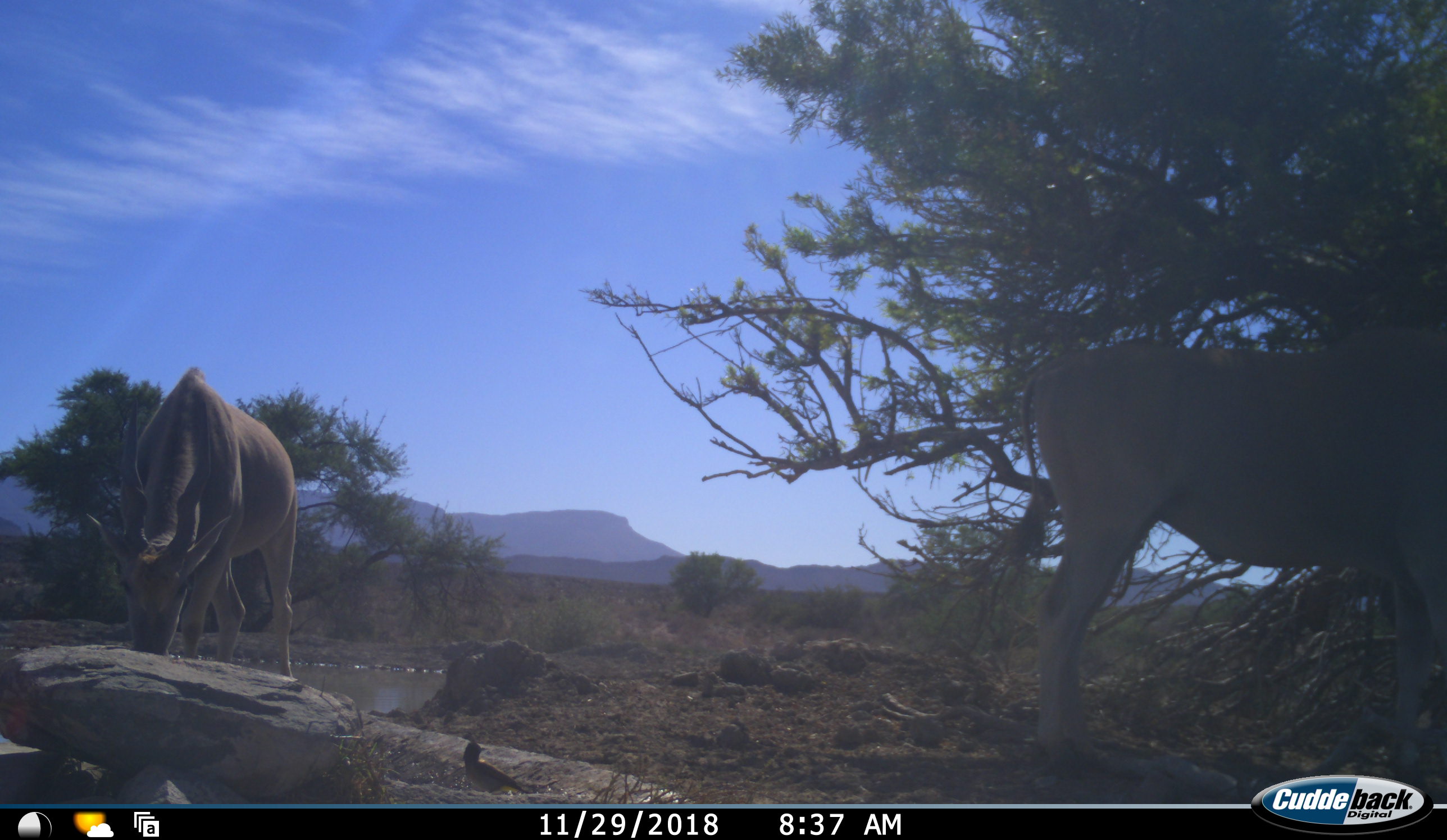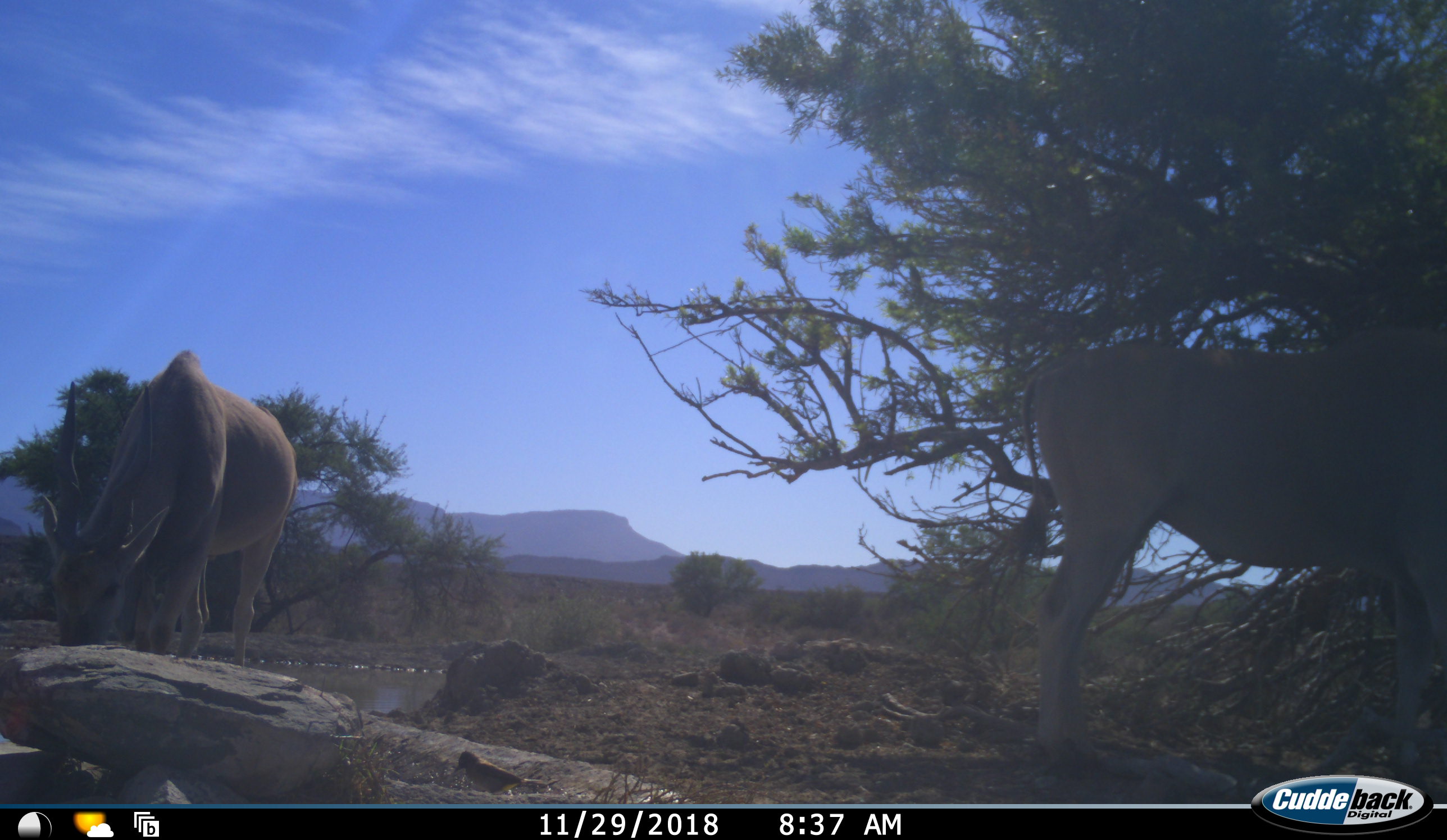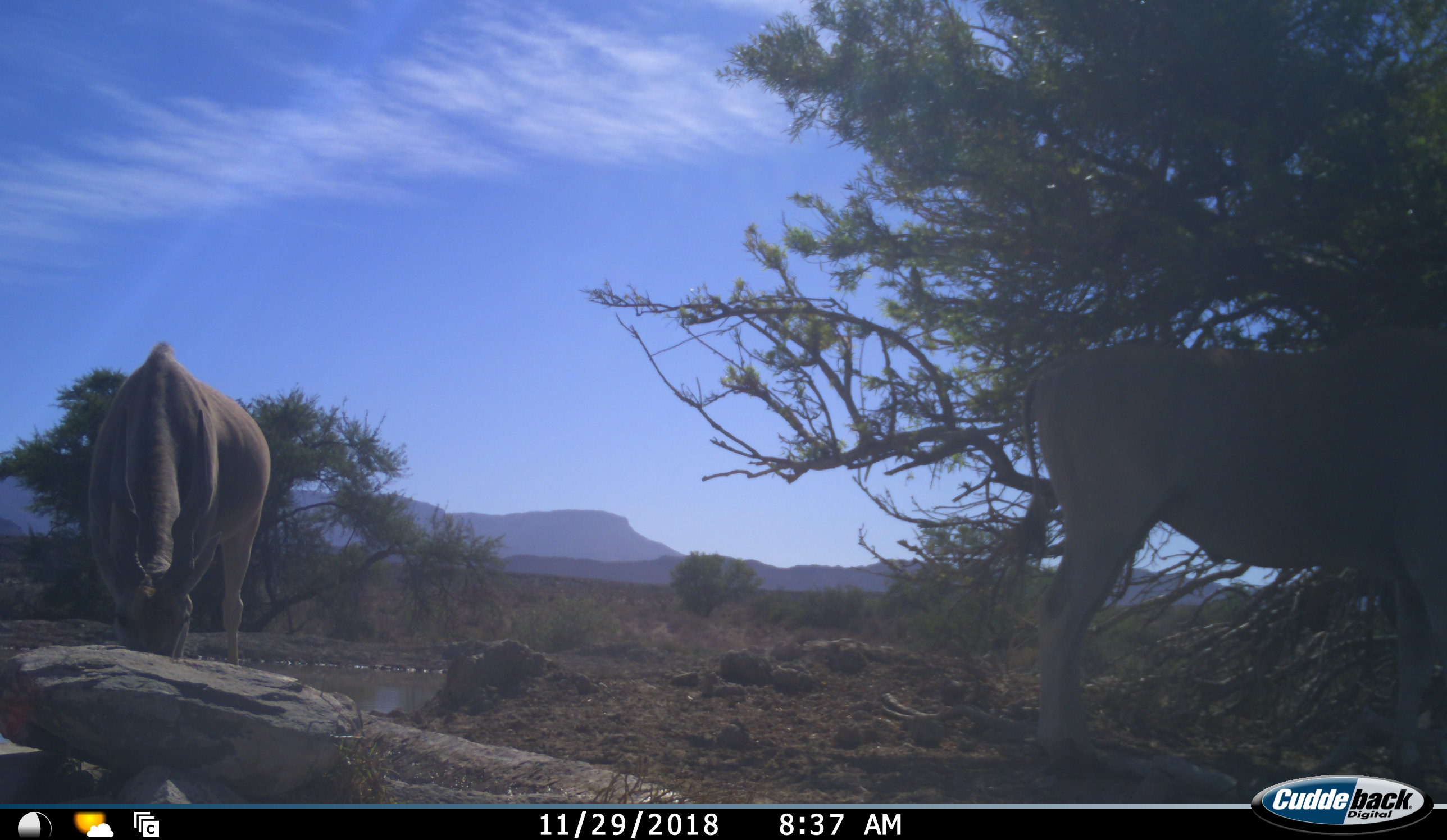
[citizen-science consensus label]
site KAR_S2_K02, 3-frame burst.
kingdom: Animalia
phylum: Chordata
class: Aves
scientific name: Aves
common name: bird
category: birdother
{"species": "birdother (bird) (Aves)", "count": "1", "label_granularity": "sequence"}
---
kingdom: Animalia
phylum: Chordata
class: Mammalia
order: Artiodactyla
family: Bovidae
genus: Tragelaphus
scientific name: Tragelaphus oryx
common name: eland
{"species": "eland (Tragelaphus oryx)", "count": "2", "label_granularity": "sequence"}